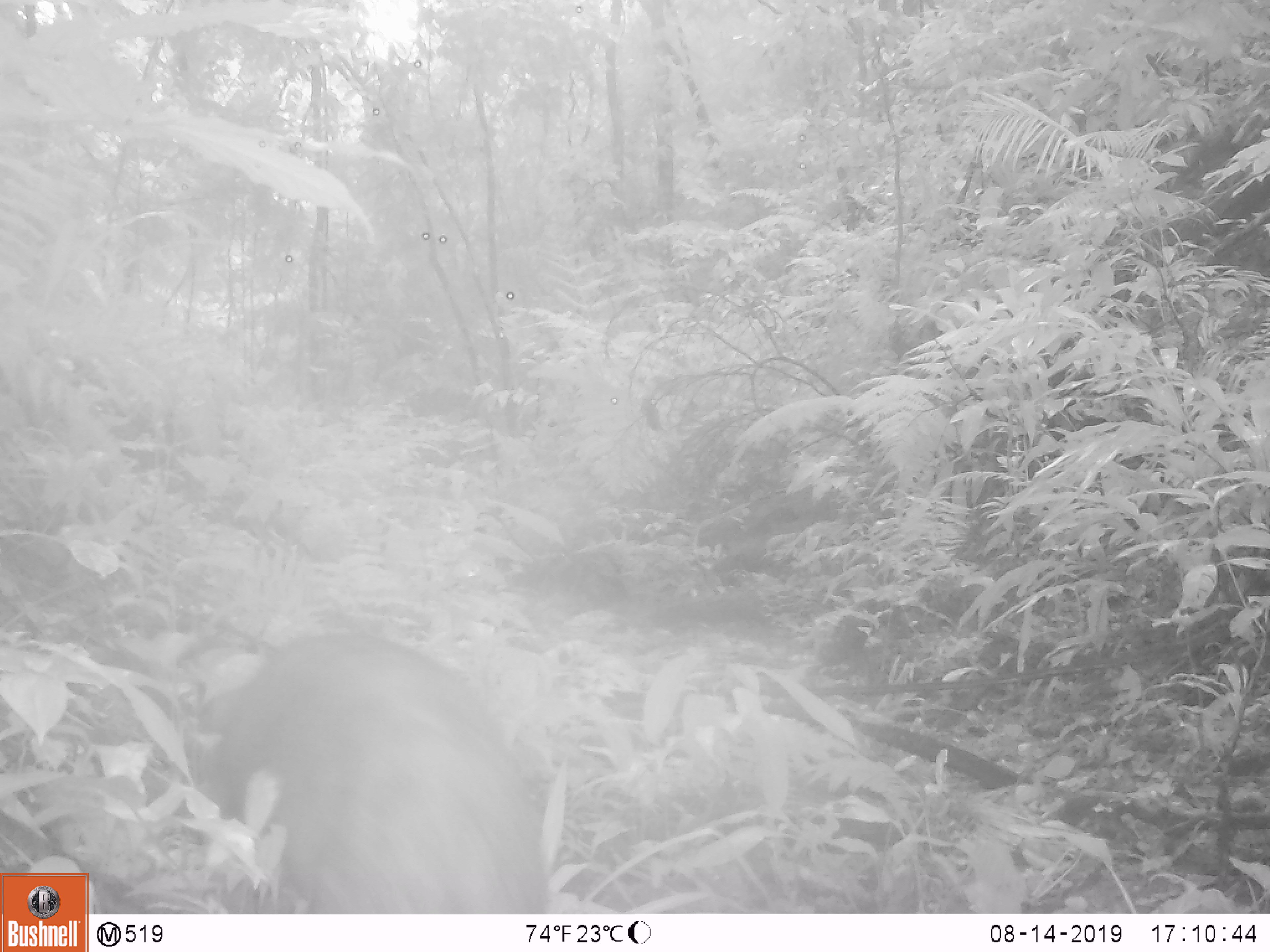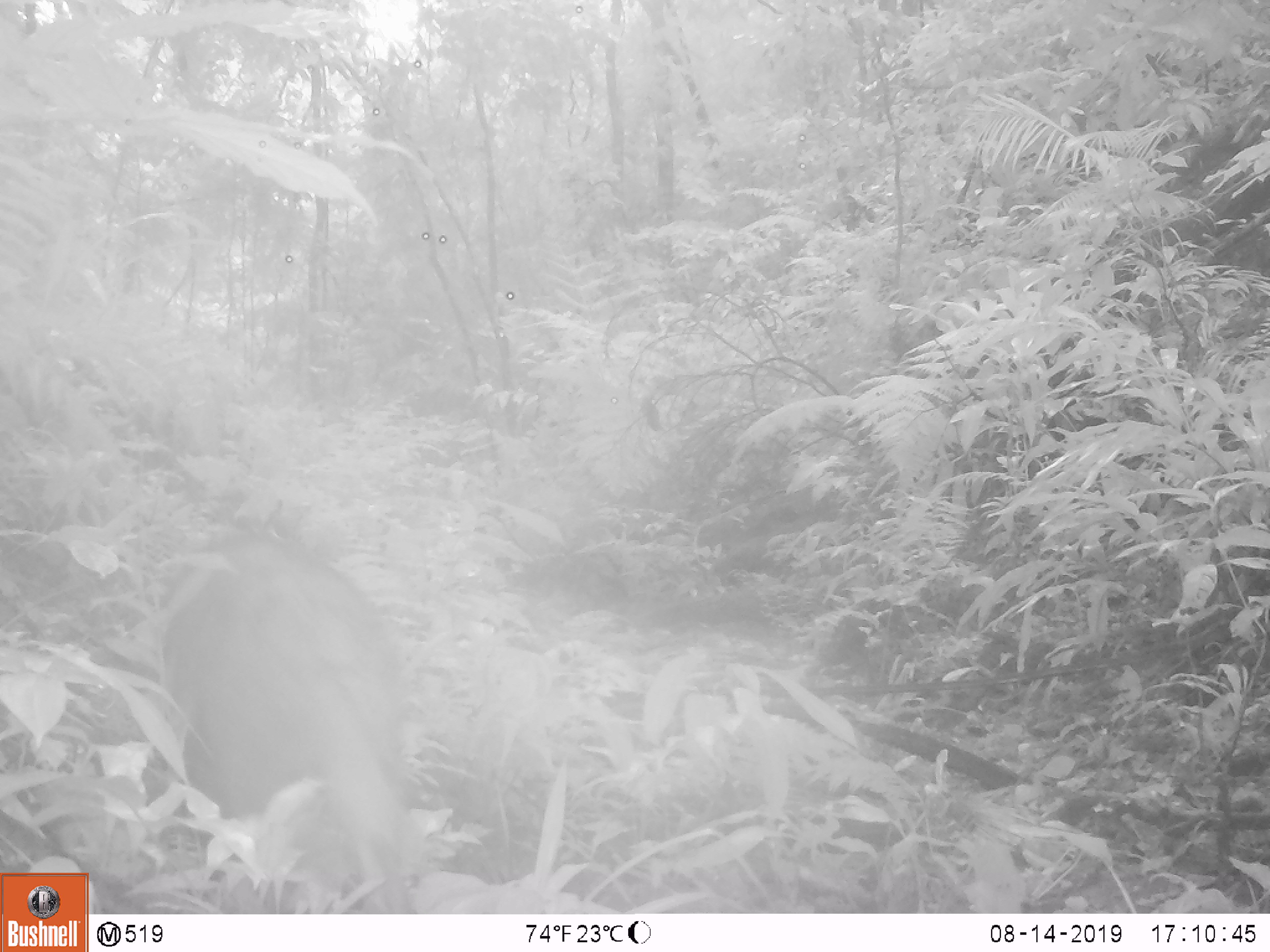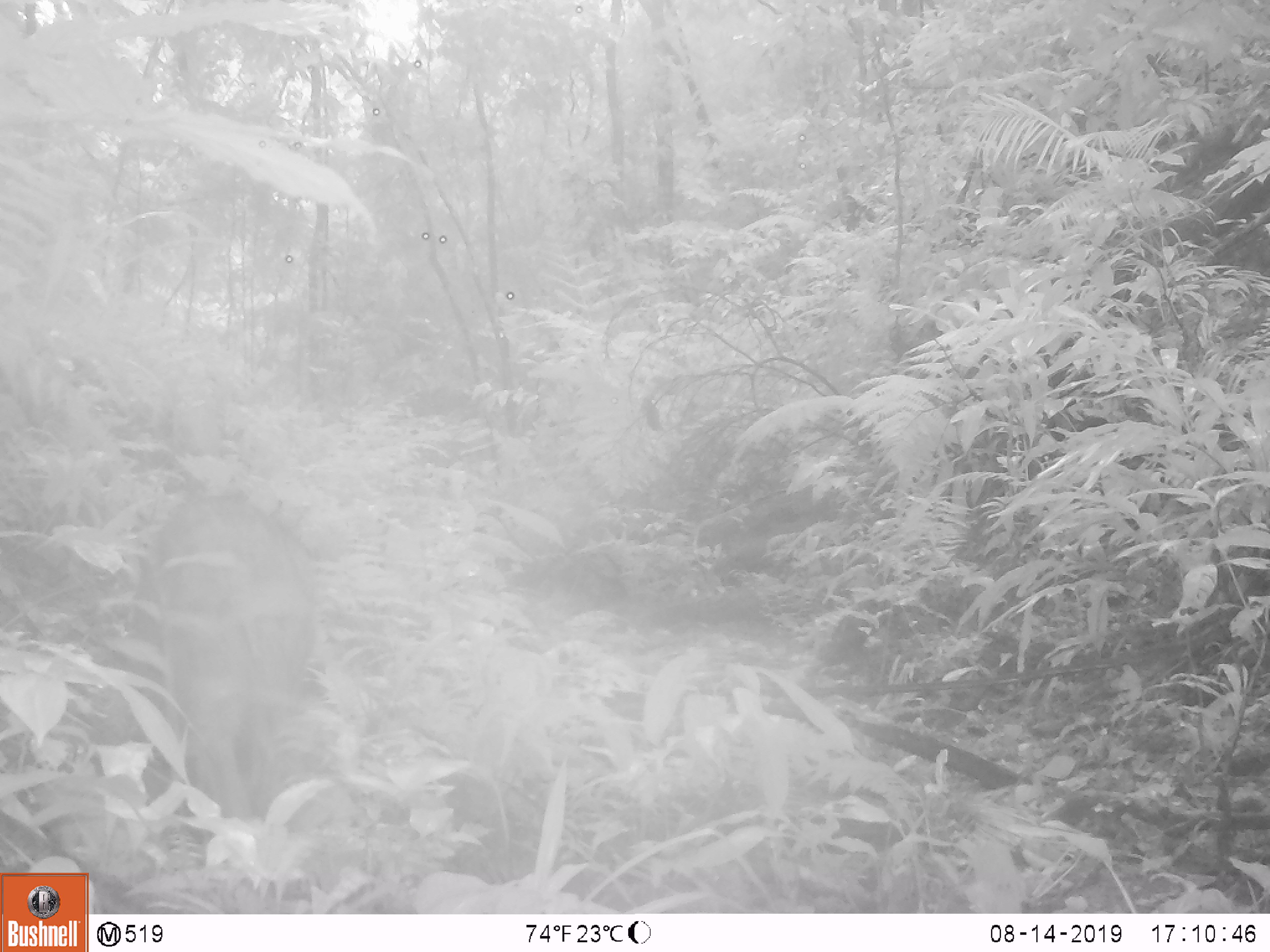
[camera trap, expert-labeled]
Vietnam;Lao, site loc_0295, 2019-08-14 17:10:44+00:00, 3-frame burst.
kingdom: Animalia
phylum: Chordata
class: Mammalia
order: Artiodactyla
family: Suidae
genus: Sus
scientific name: Sus scrofa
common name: eurasian wild pig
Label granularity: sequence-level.